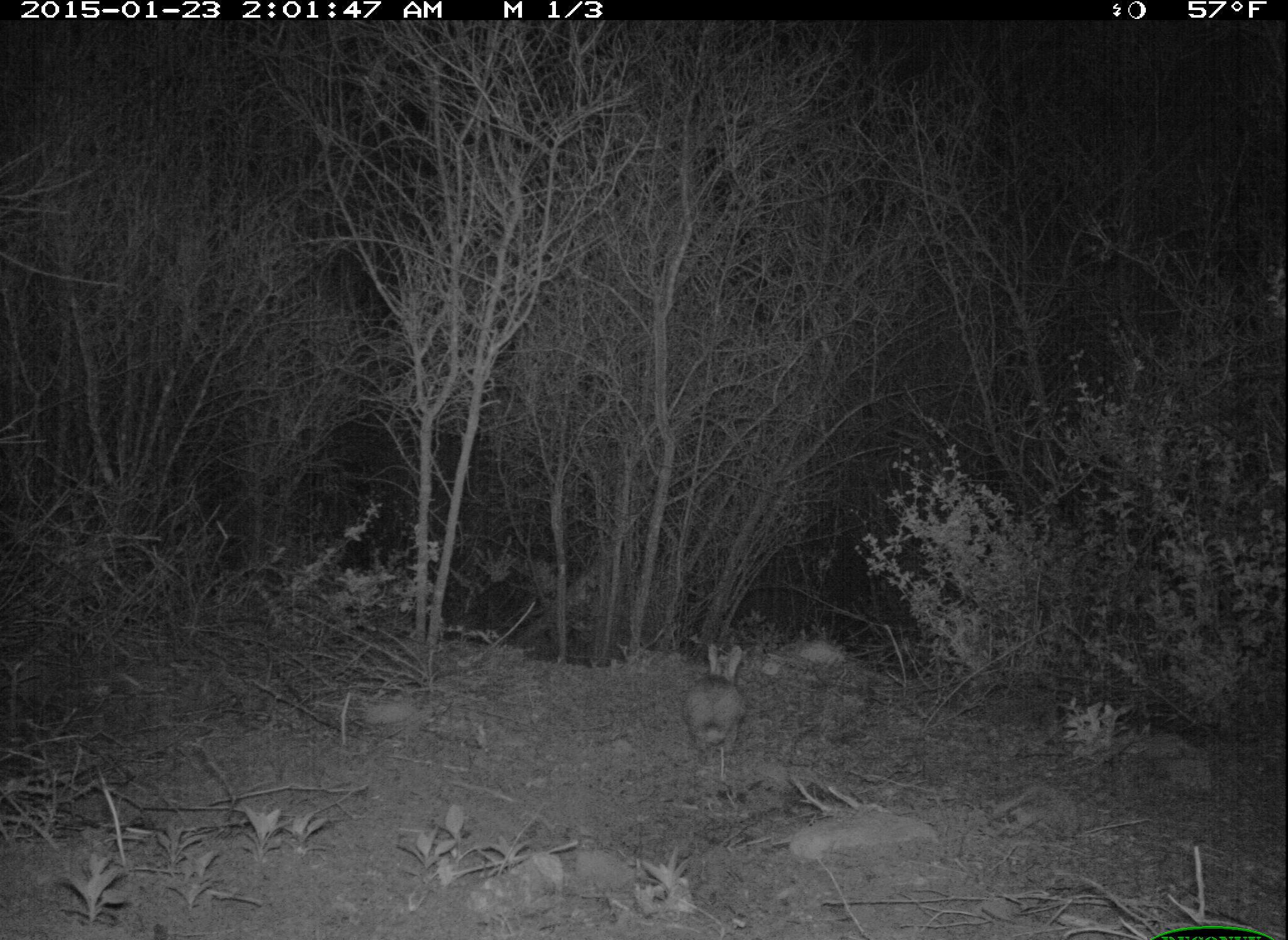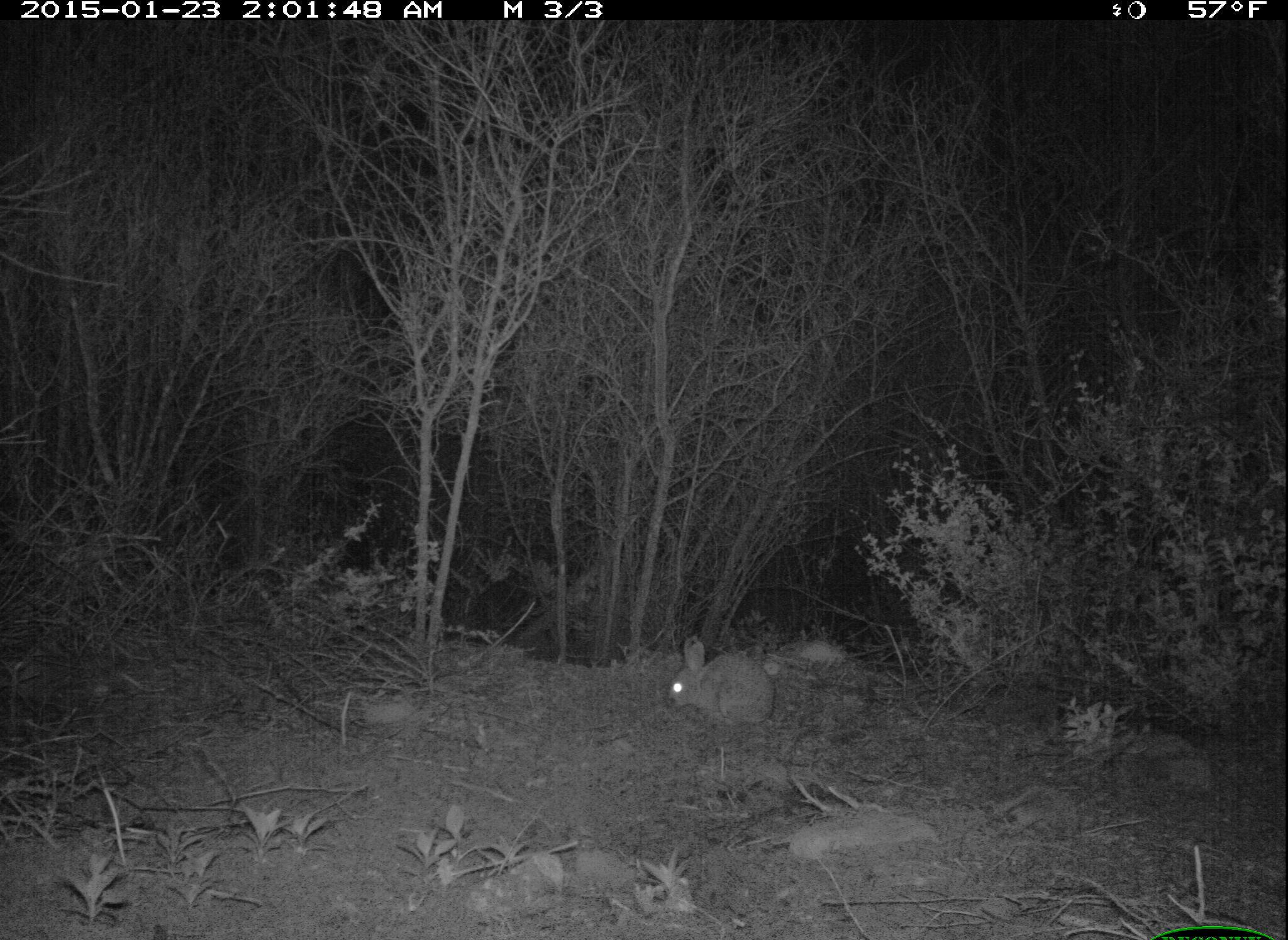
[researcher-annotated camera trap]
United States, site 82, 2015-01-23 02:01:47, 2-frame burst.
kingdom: Animalia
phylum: Chordata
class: Mammalia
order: Lagomorpha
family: Leporidae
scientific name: Leporidae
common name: rabbits and hares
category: rabbit